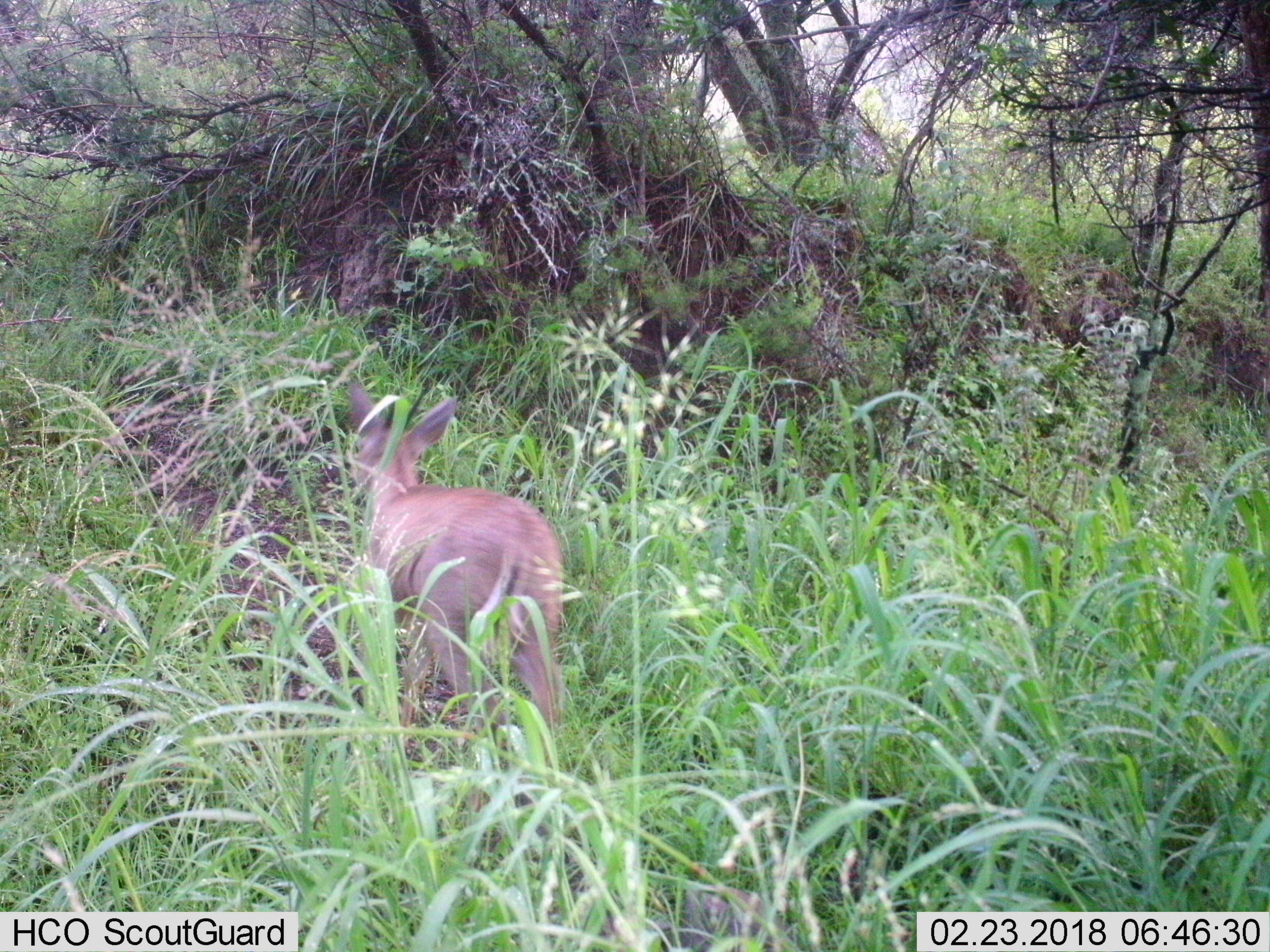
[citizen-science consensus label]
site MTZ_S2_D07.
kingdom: Animalia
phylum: Chordata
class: Mammalia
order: Artiodactyla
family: Bovidae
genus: Sylvicapra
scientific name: Sylvicapra grimmia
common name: common duiker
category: duikercommongrey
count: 1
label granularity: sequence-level